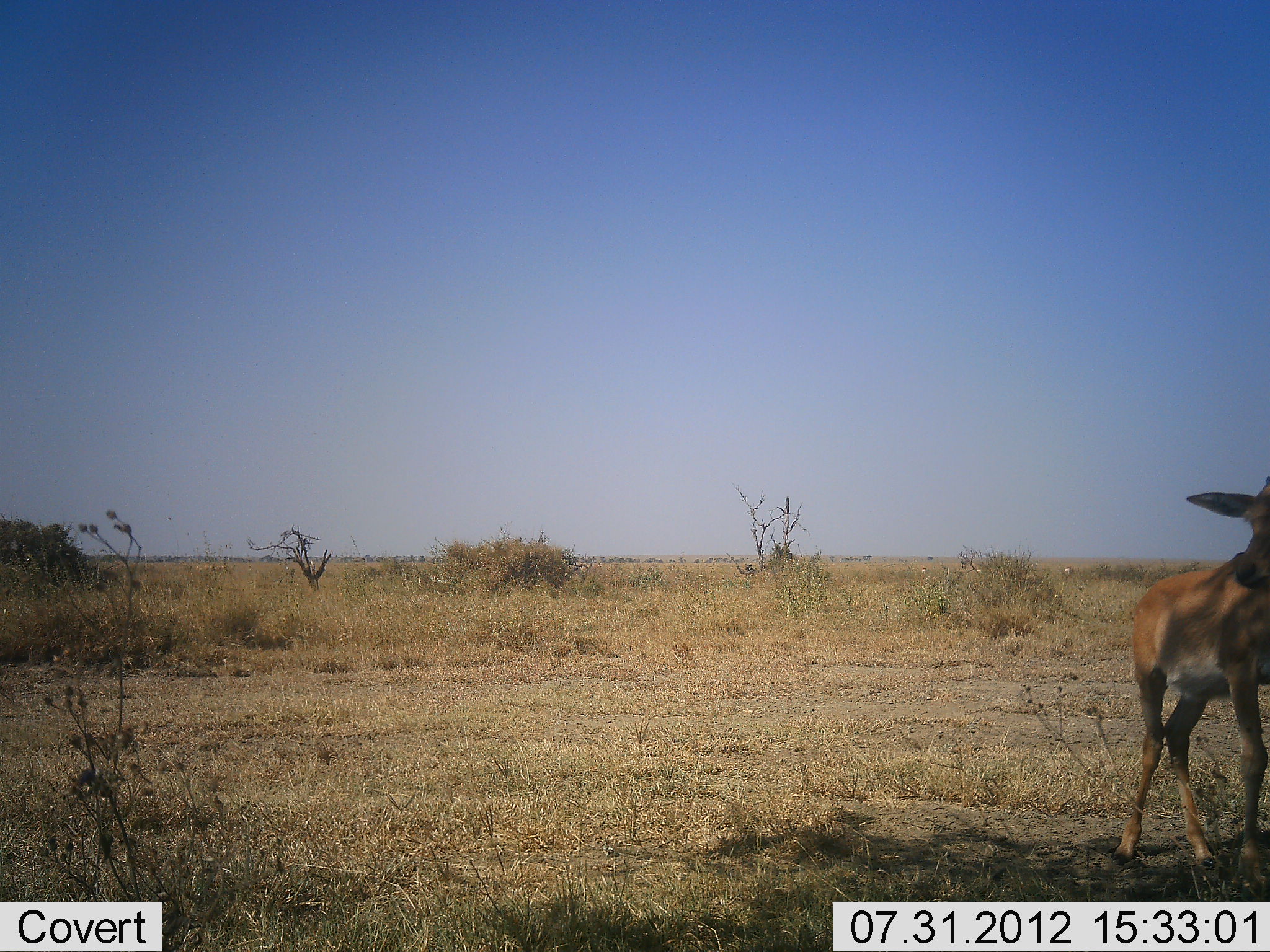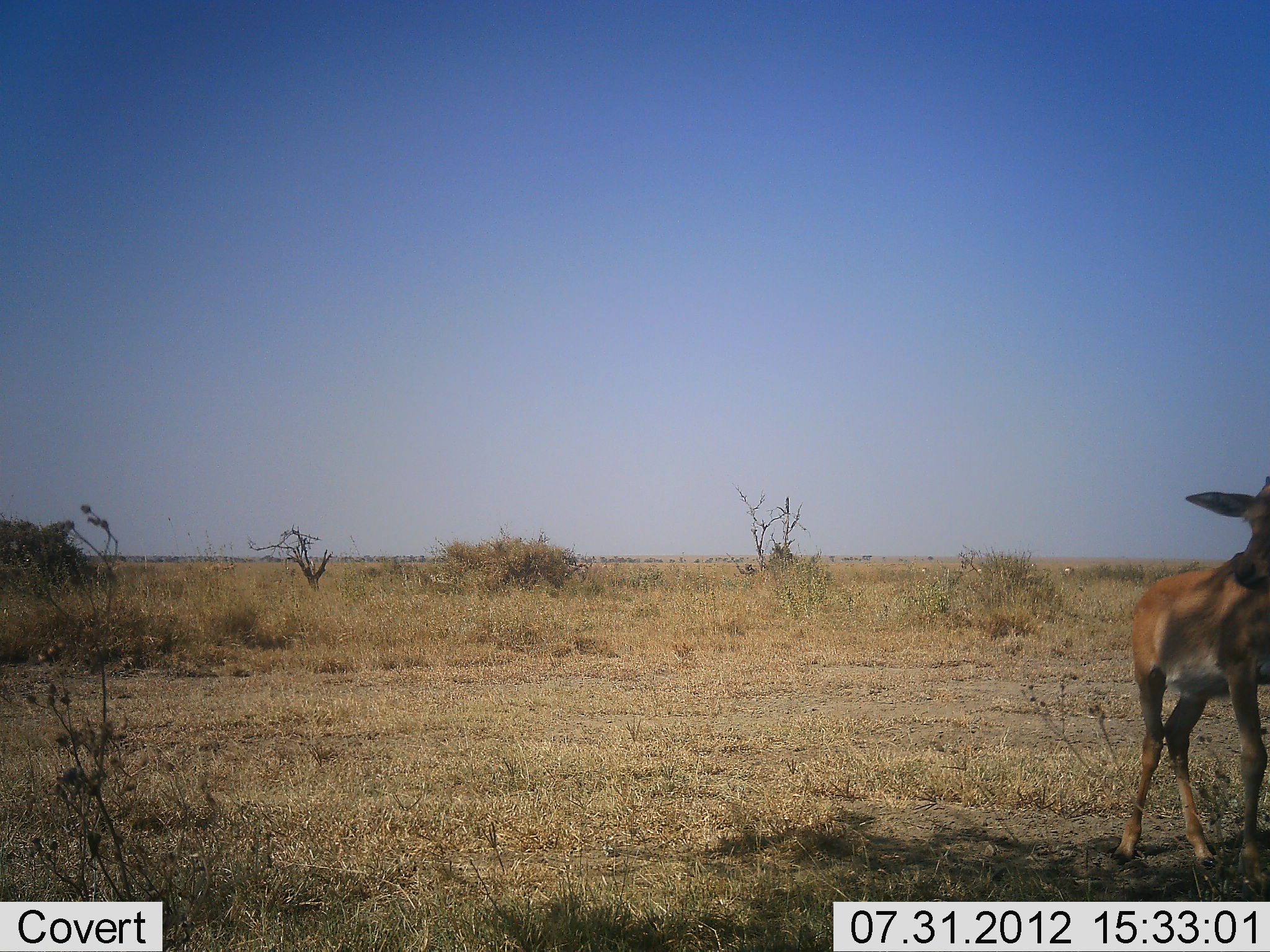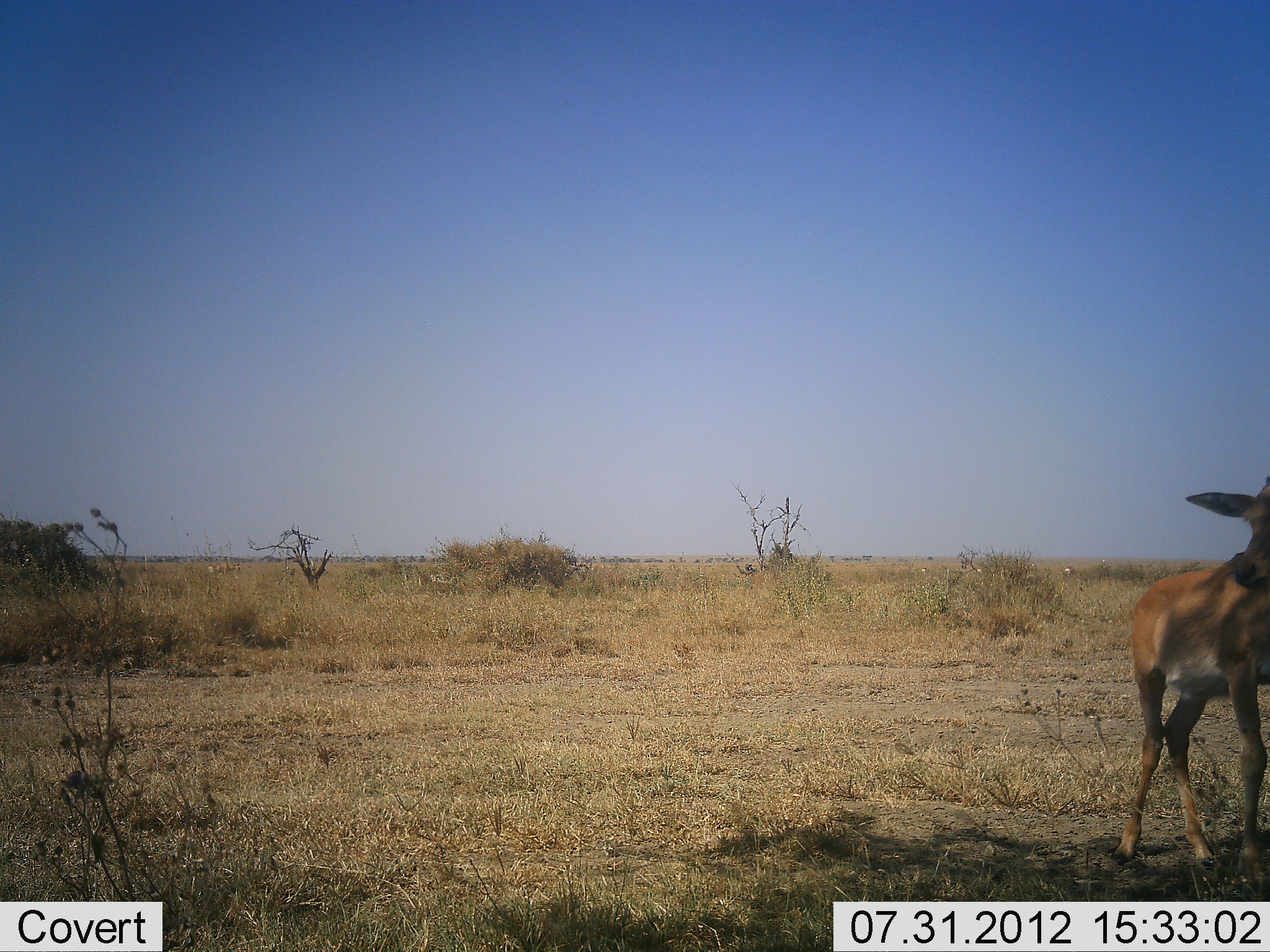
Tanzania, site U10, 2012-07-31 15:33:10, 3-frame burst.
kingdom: Animalia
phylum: Chordata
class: Mammalia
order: Artiodactyla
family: Bovidae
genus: Alcelaphus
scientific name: Alcelaphus buselaphus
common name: hartebeest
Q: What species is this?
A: Hartebeest (Alcelaphus buselaphus).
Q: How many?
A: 1.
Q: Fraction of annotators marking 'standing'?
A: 100%.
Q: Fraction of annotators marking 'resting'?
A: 0%.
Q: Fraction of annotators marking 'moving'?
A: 0%.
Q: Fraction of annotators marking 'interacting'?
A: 0%.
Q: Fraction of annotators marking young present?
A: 67%.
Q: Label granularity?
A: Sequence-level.